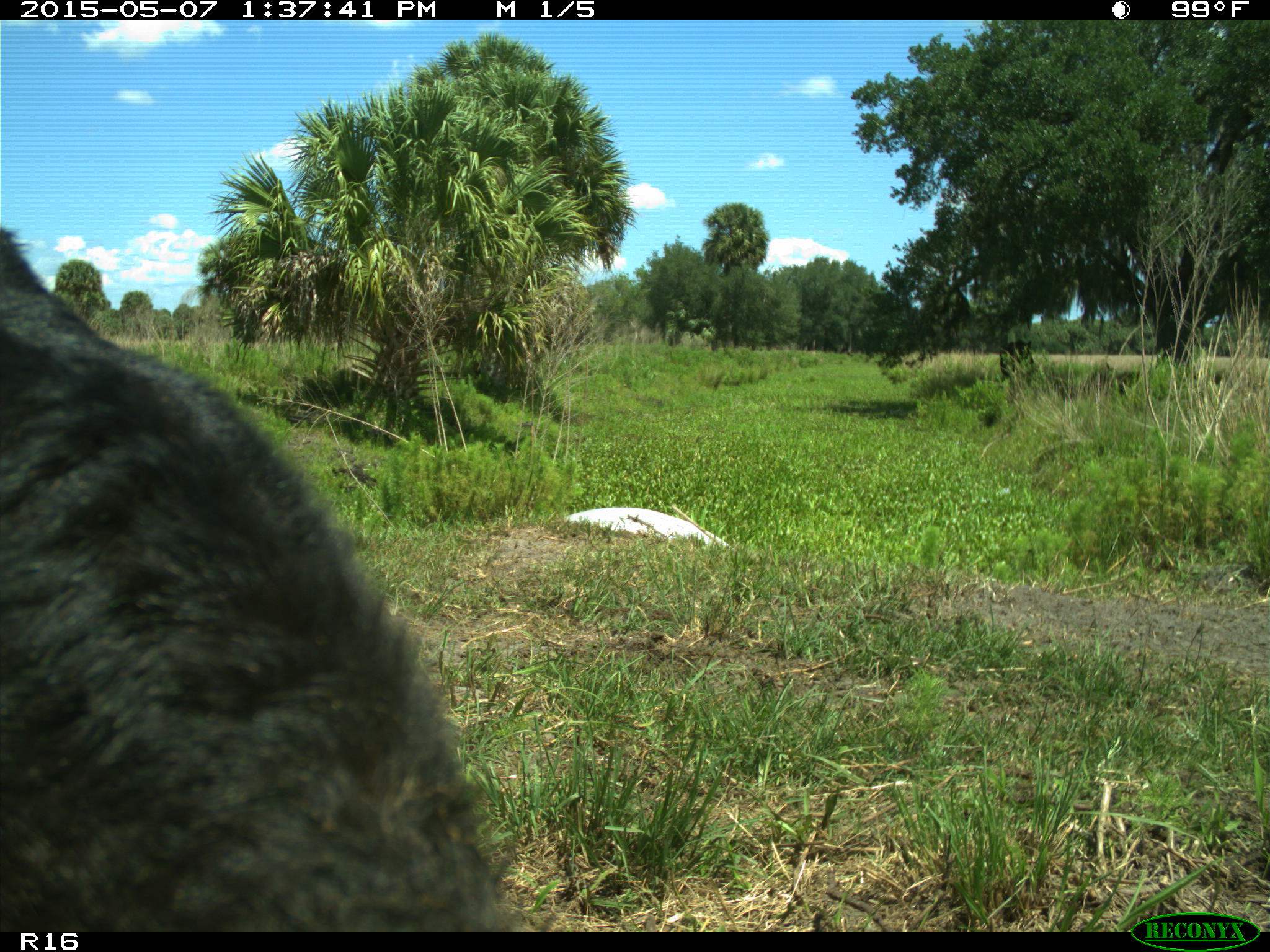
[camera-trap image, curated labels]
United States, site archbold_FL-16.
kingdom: Animalia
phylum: Chordata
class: Mammalia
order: Artiodactyla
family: Bovidae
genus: Bos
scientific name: Bos taurus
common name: domestic cow